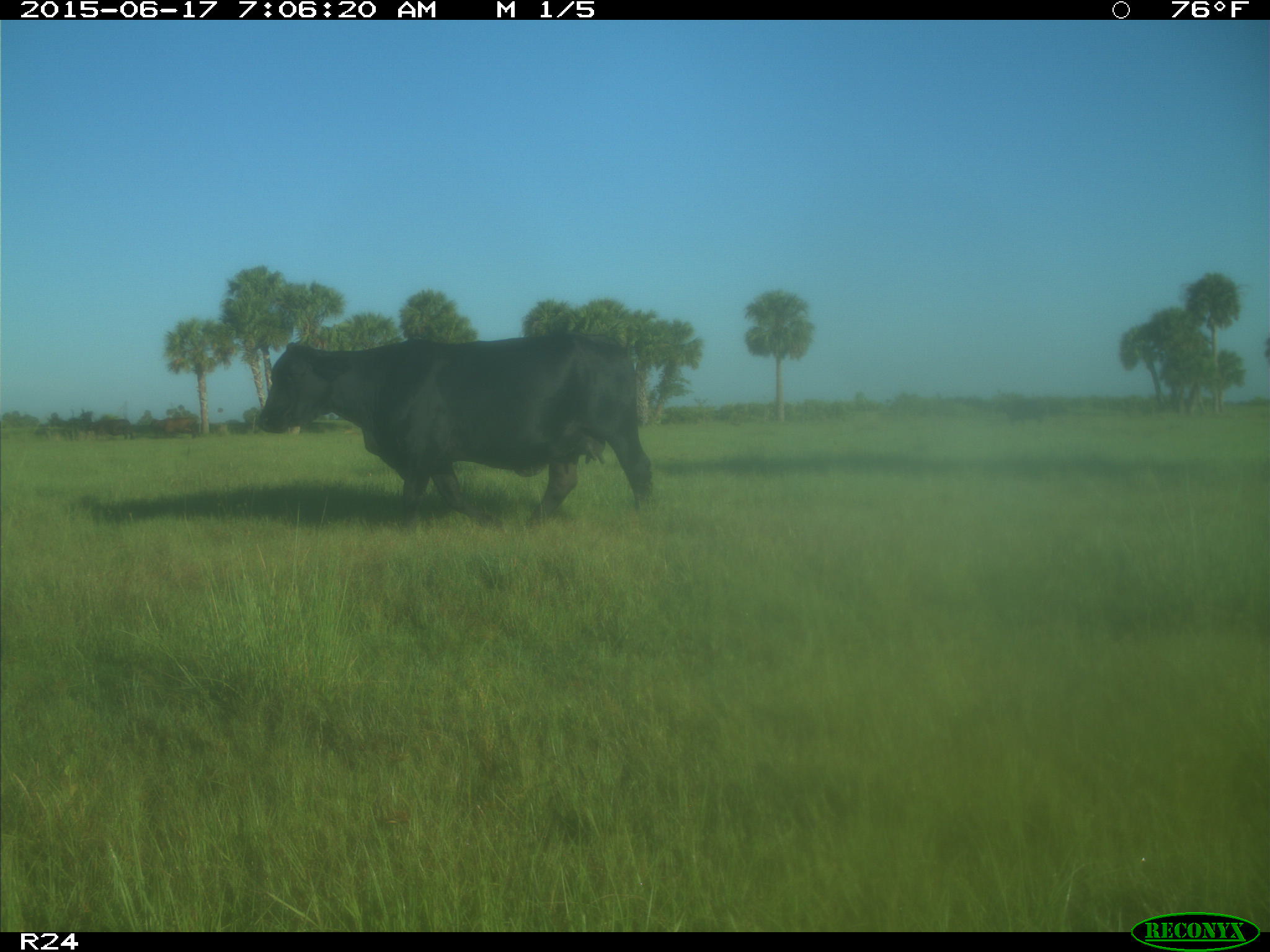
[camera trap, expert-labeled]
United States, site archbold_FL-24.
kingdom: Animalia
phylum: Chordata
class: Mammalia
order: Artiodactyla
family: Bovidae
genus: Bos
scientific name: Bos taurus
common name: domestic cow